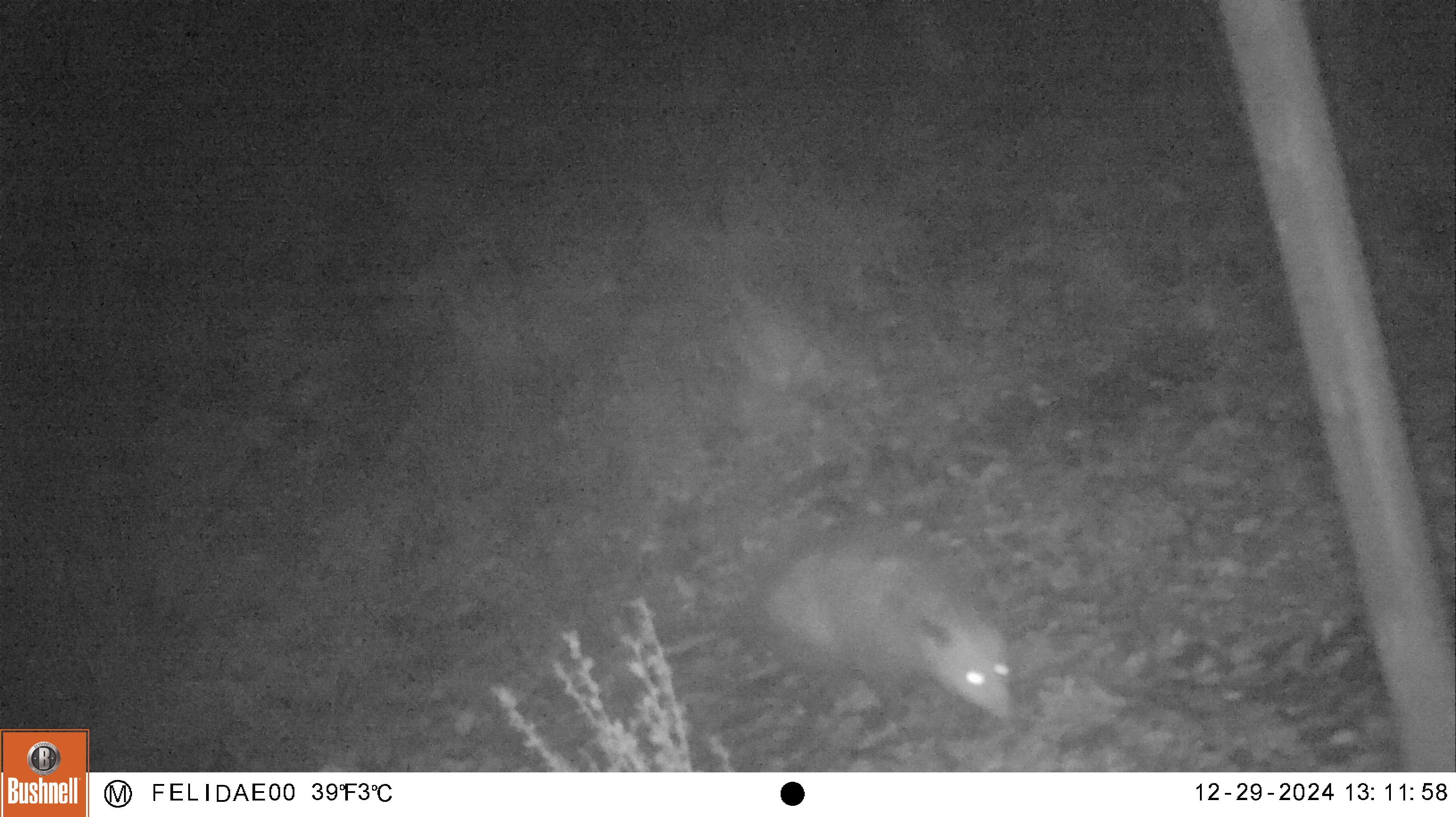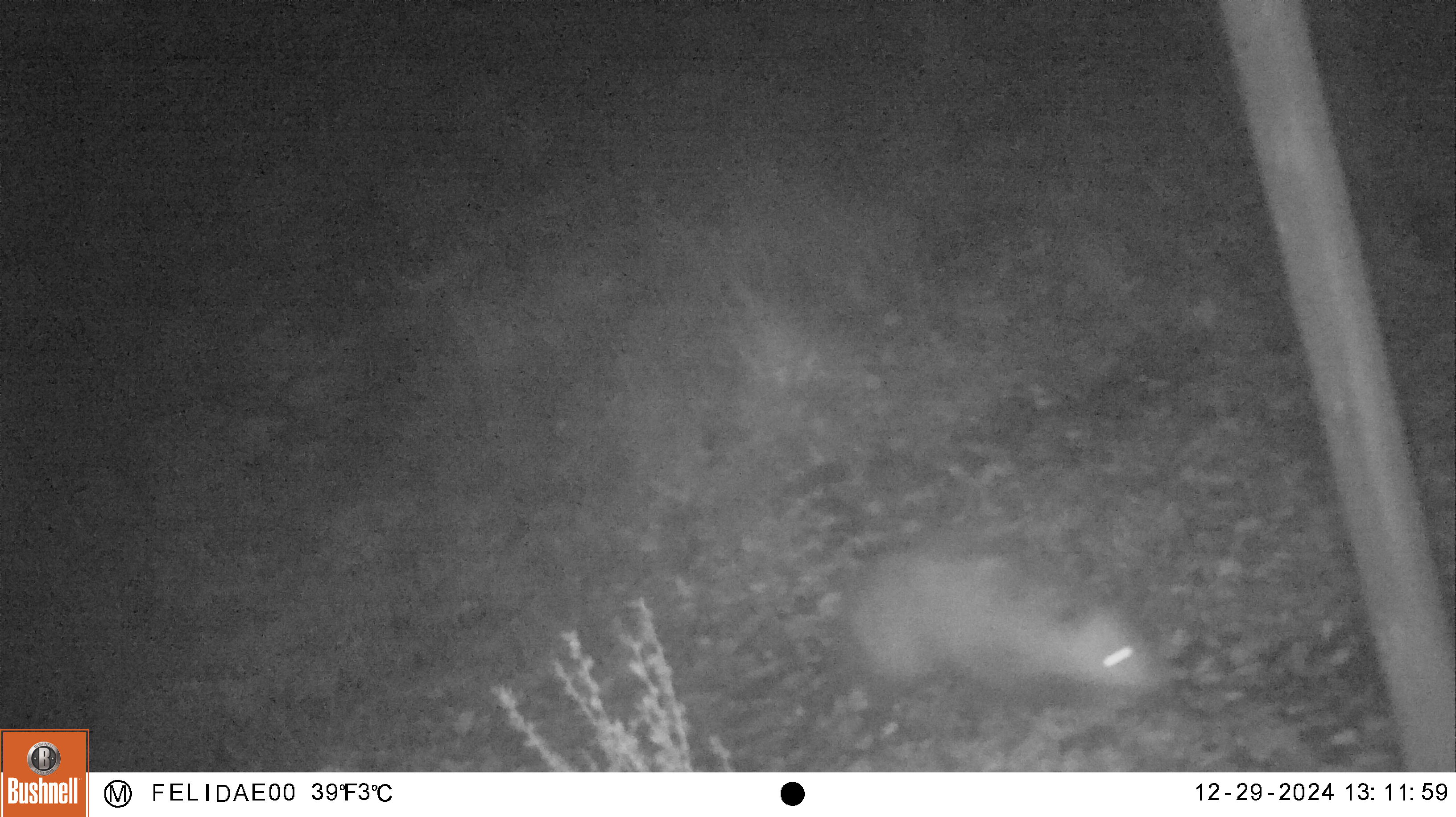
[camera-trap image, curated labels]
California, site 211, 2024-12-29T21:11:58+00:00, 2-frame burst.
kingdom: Animalia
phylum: Chordata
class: Mammalia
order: Didelphimorphia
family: Didelphidae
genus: Didelphis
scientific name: Didelphis virginiana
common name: virginia opossum